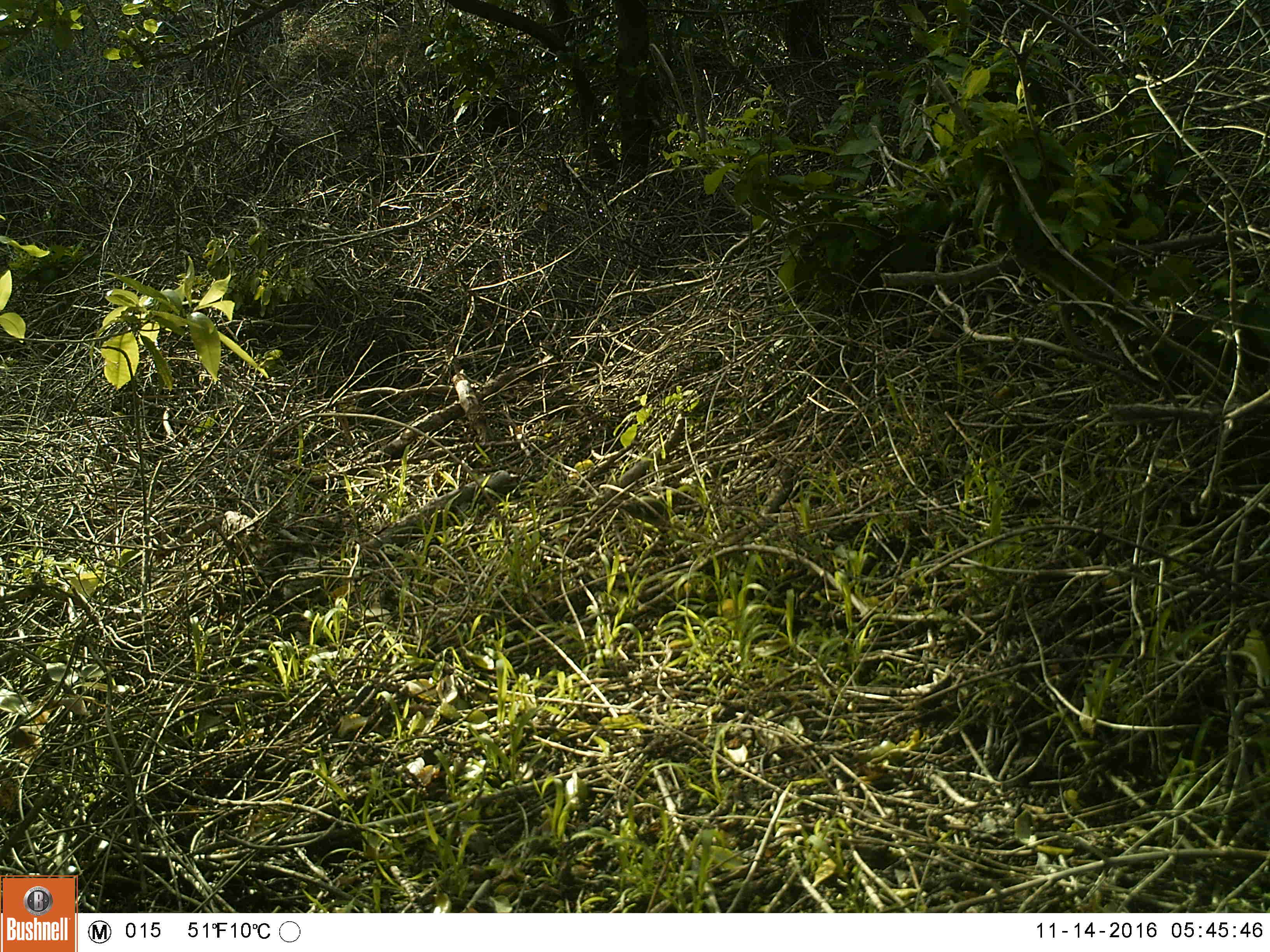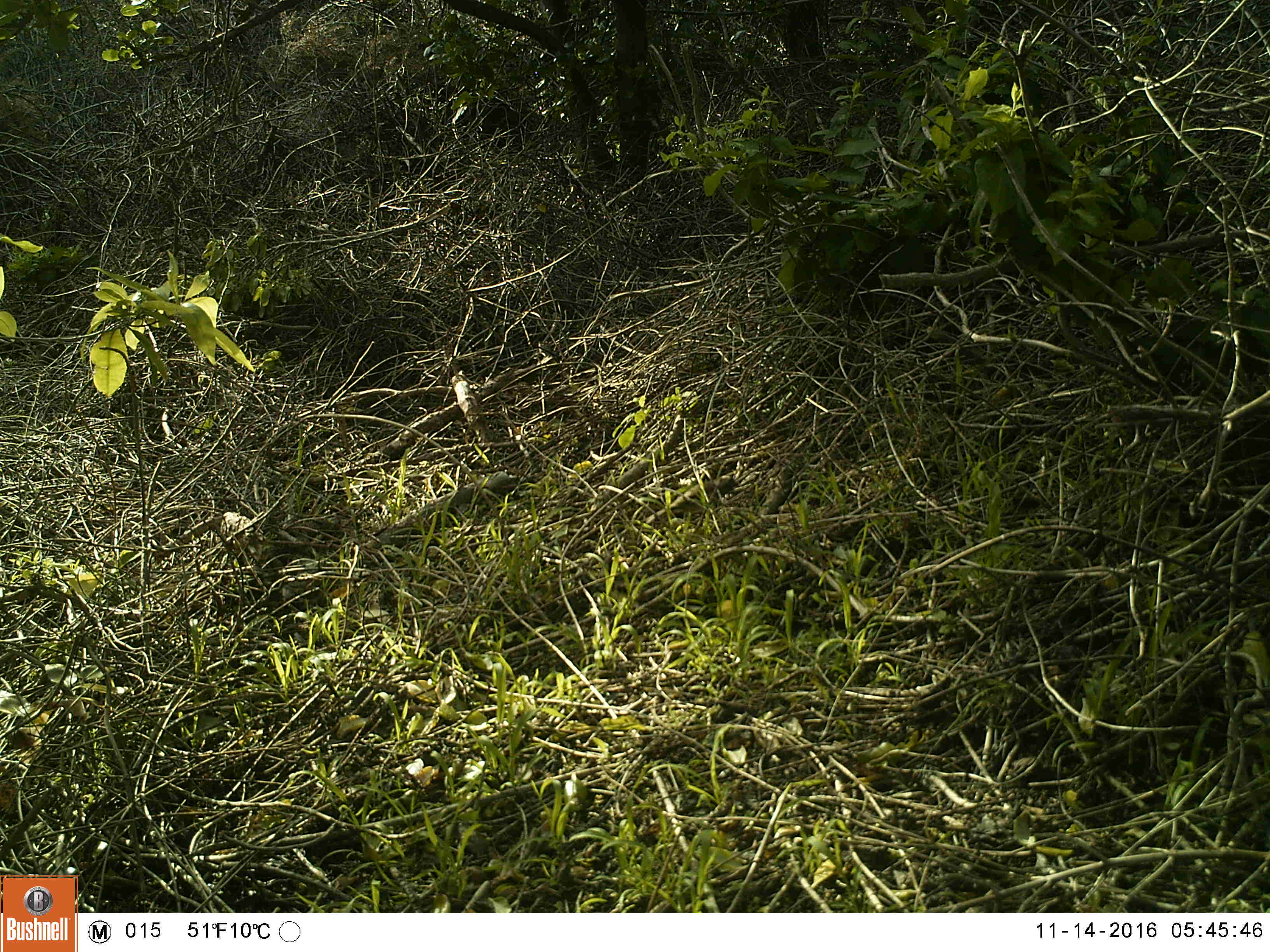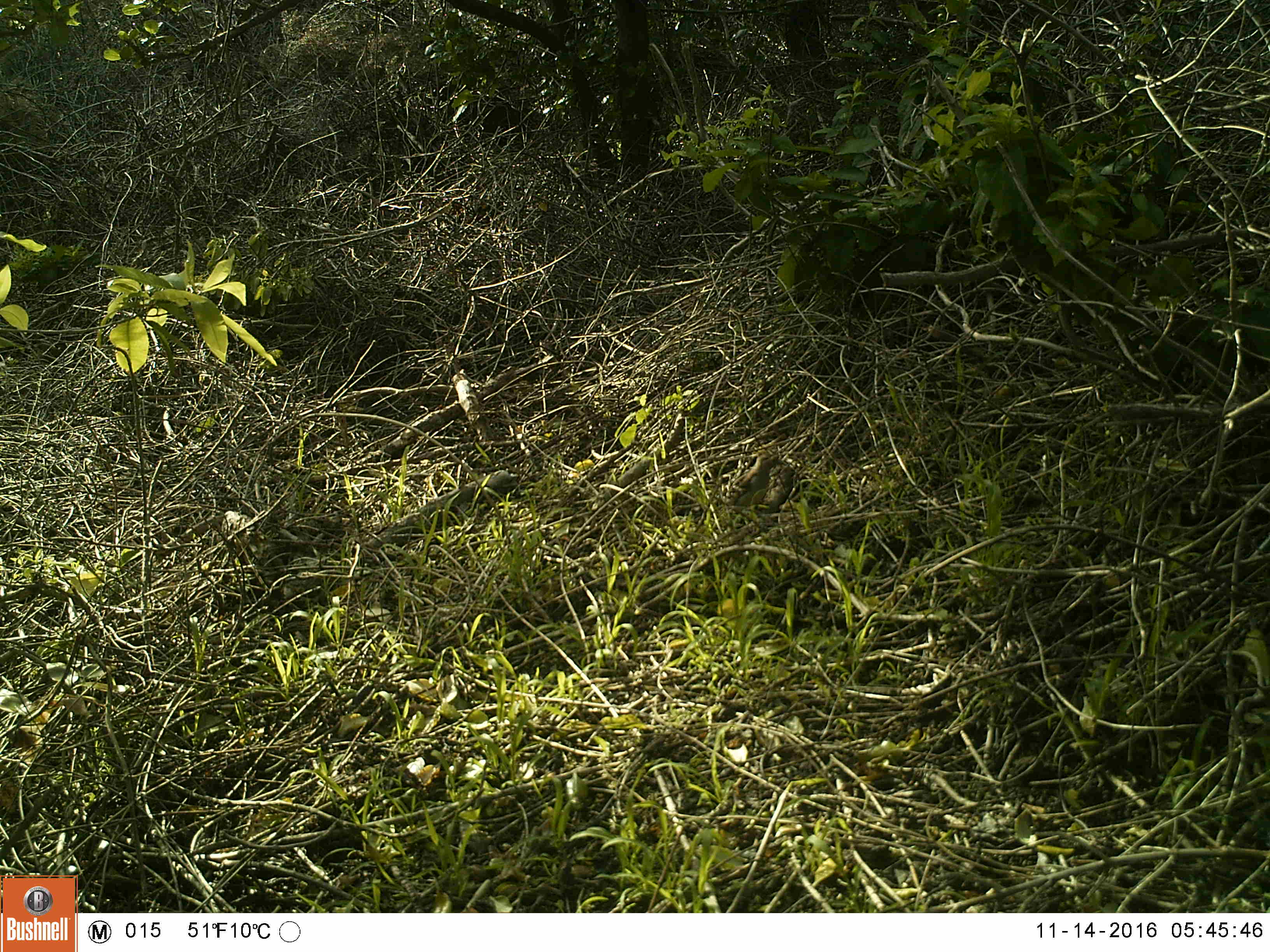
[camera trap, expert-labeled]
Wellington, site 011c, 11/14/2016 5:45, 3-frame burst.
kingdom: Animalia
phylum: Chordata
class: Aves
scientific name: Aves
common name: bird